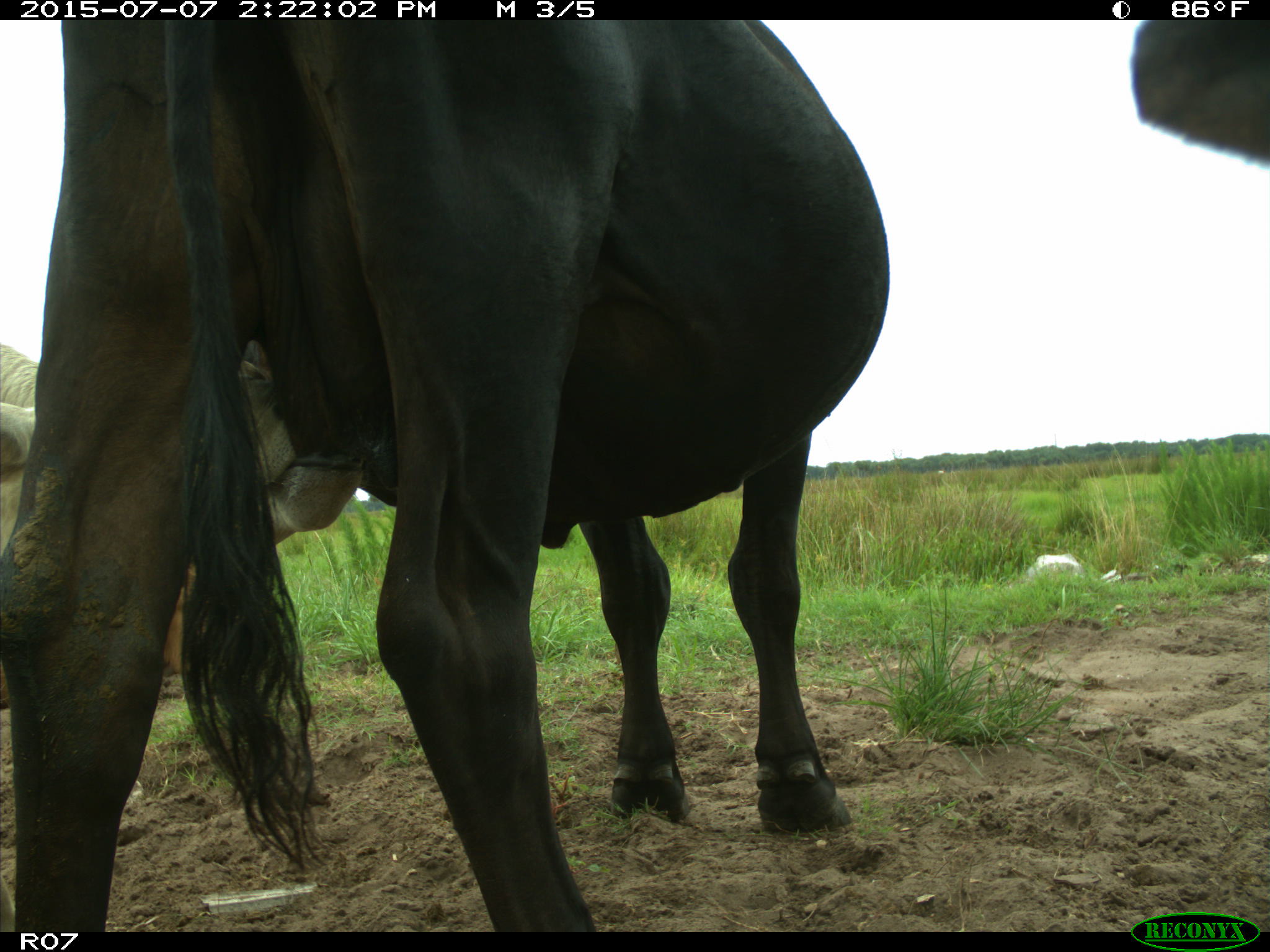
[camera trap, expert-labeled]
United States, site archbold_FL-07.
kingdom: Animalia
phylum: Chordata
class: Mammalia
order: Artiodactyla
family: Bovidae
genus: Bos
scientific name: Bos taurus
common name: domestic cow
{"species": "Bos taurus (domestic cow)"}